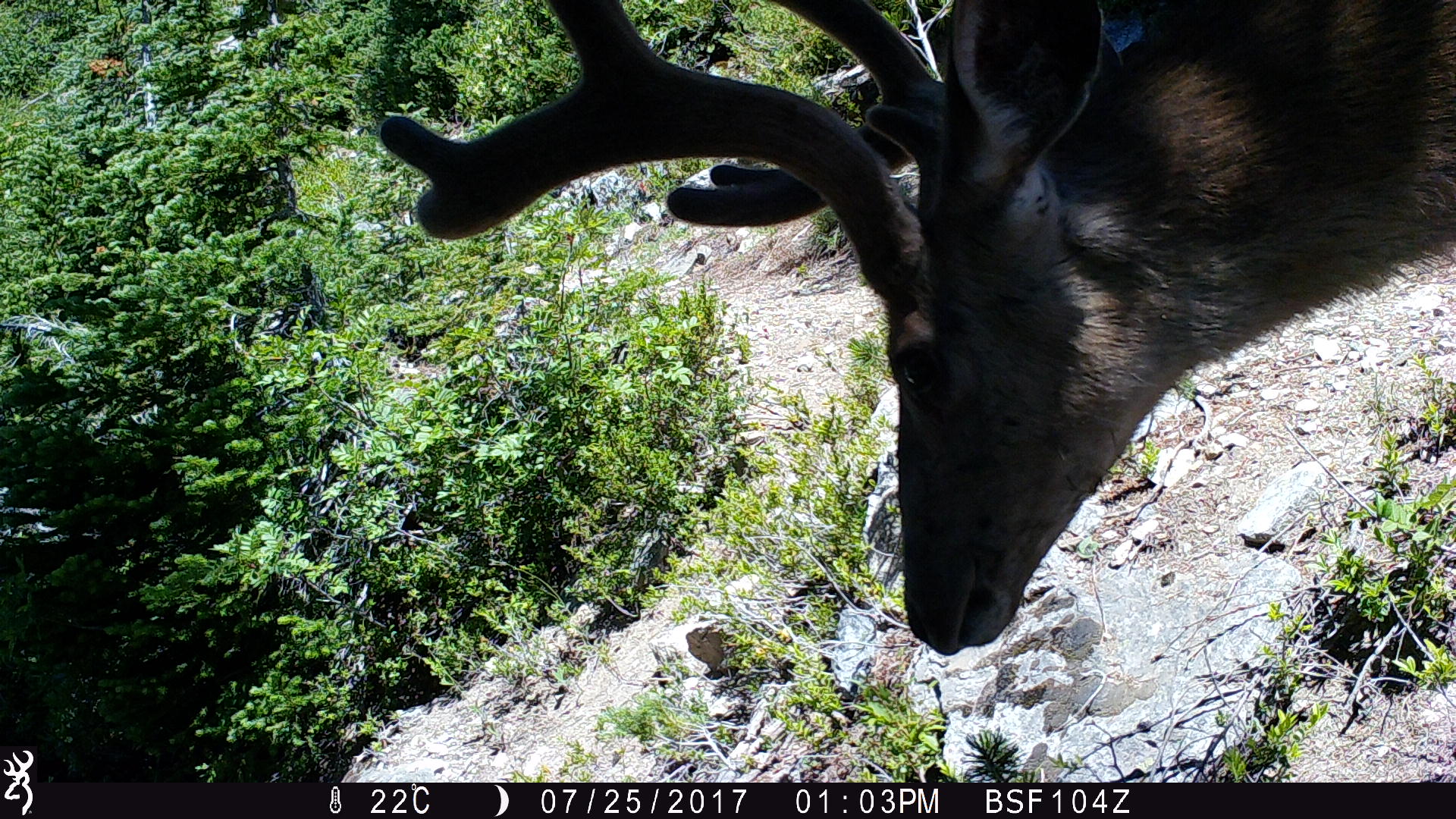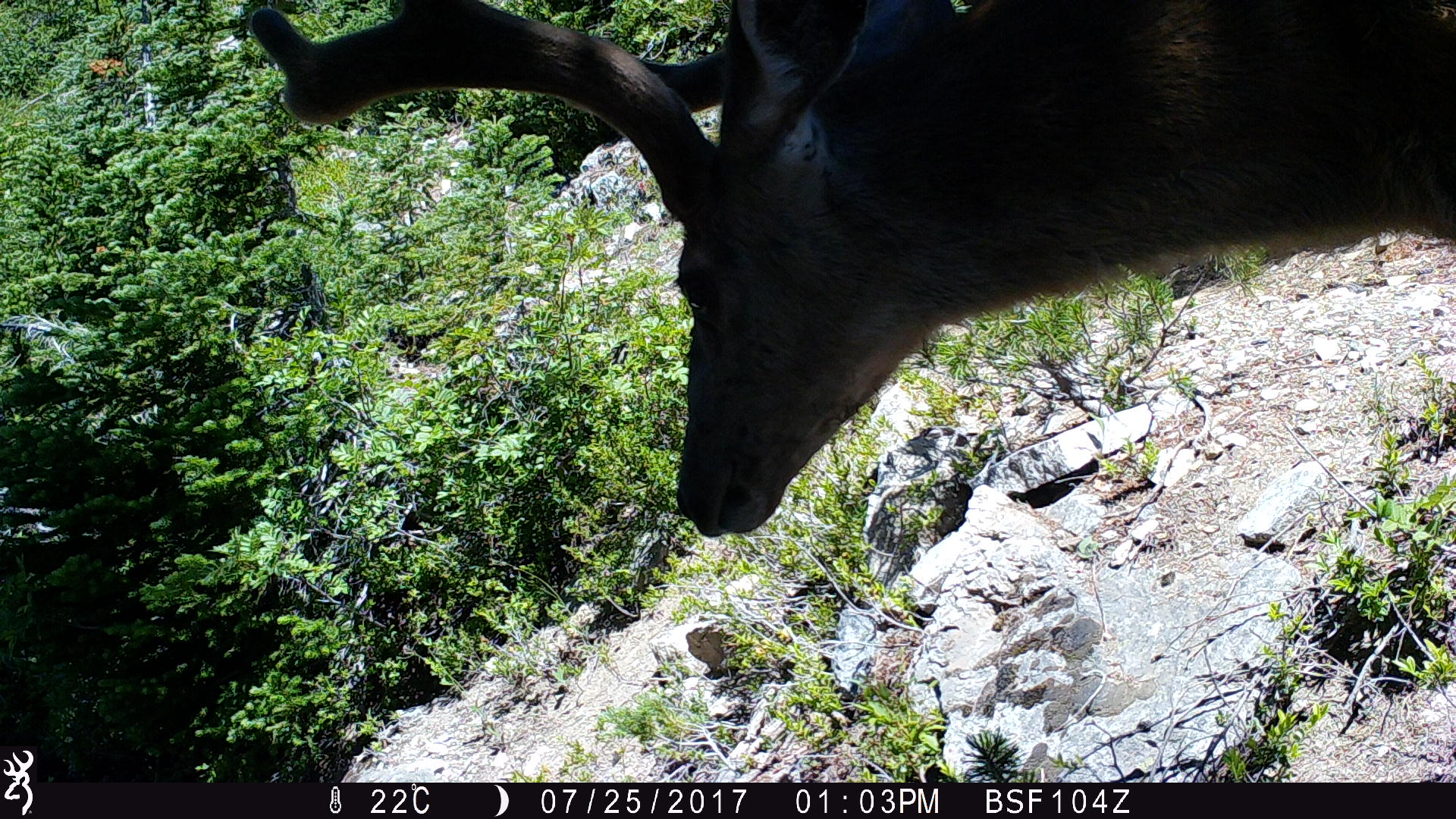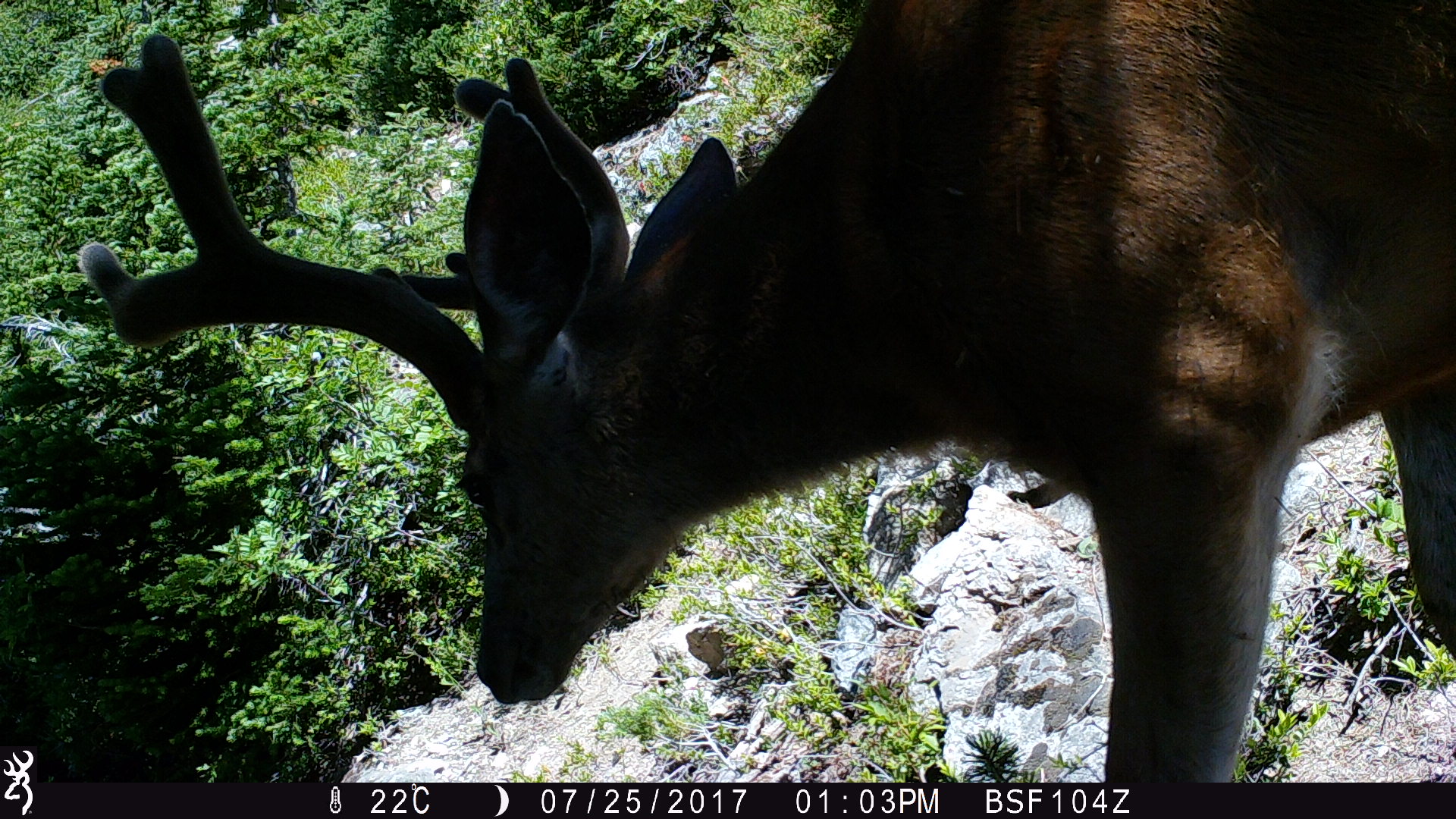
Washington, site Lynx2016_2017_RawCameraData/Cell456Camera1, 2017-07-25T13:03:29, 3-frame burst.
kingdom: Animalia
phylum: Chordata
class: Mammalia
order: Artiodactyla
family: Cervidae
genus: Odocoileus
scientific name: Odocoileus hemionus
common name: mule deer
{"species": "Odocoileus hemionus (mule deer)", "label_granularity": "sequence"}